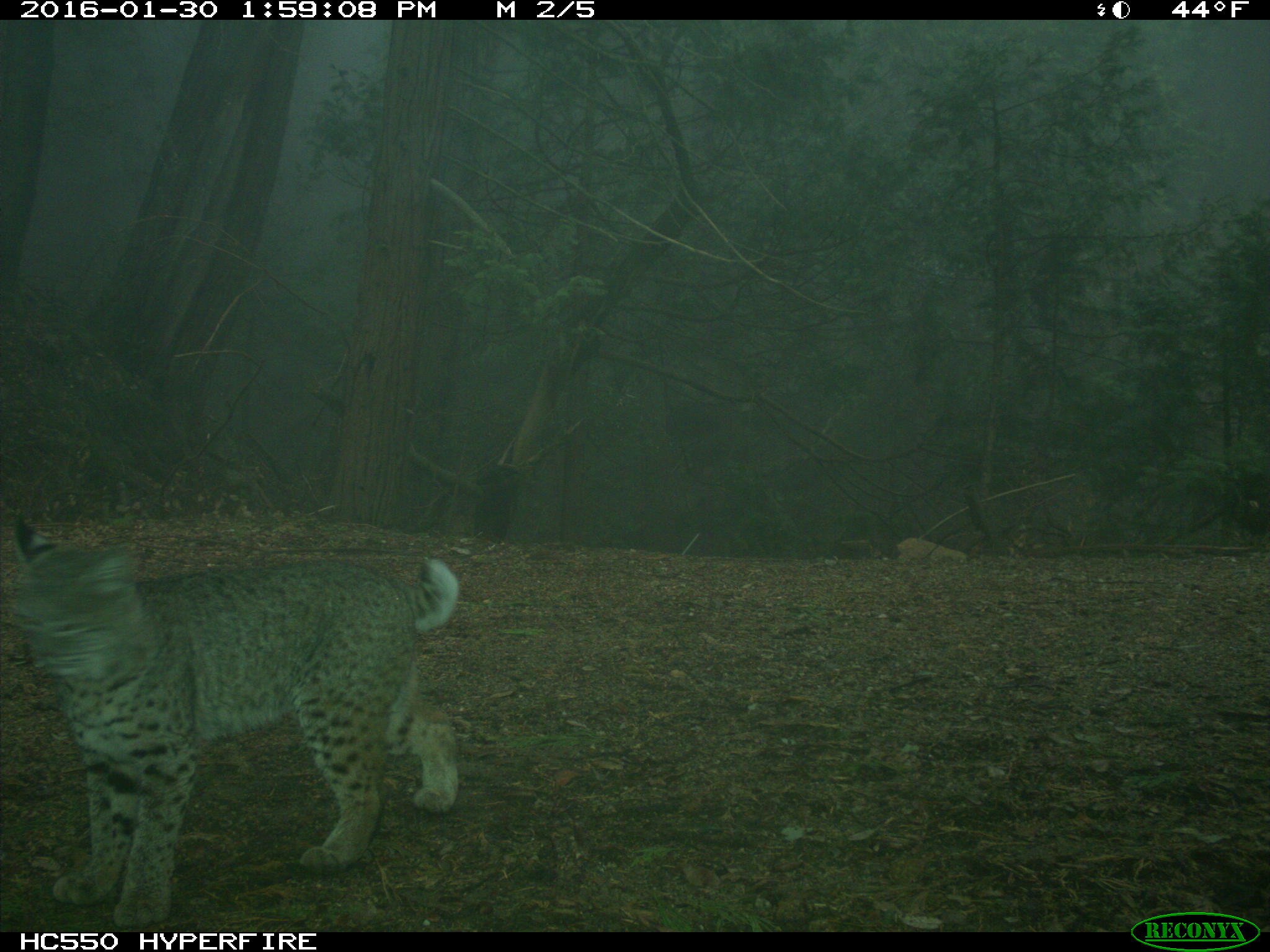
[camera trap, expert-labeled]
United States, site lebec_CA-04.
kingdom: Animalia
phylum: Chordata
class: Mammalia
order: Carnivora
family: Felidae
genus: Lynx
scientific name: Lynx rufus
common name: bobcat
Lynx rufus (bobcat).